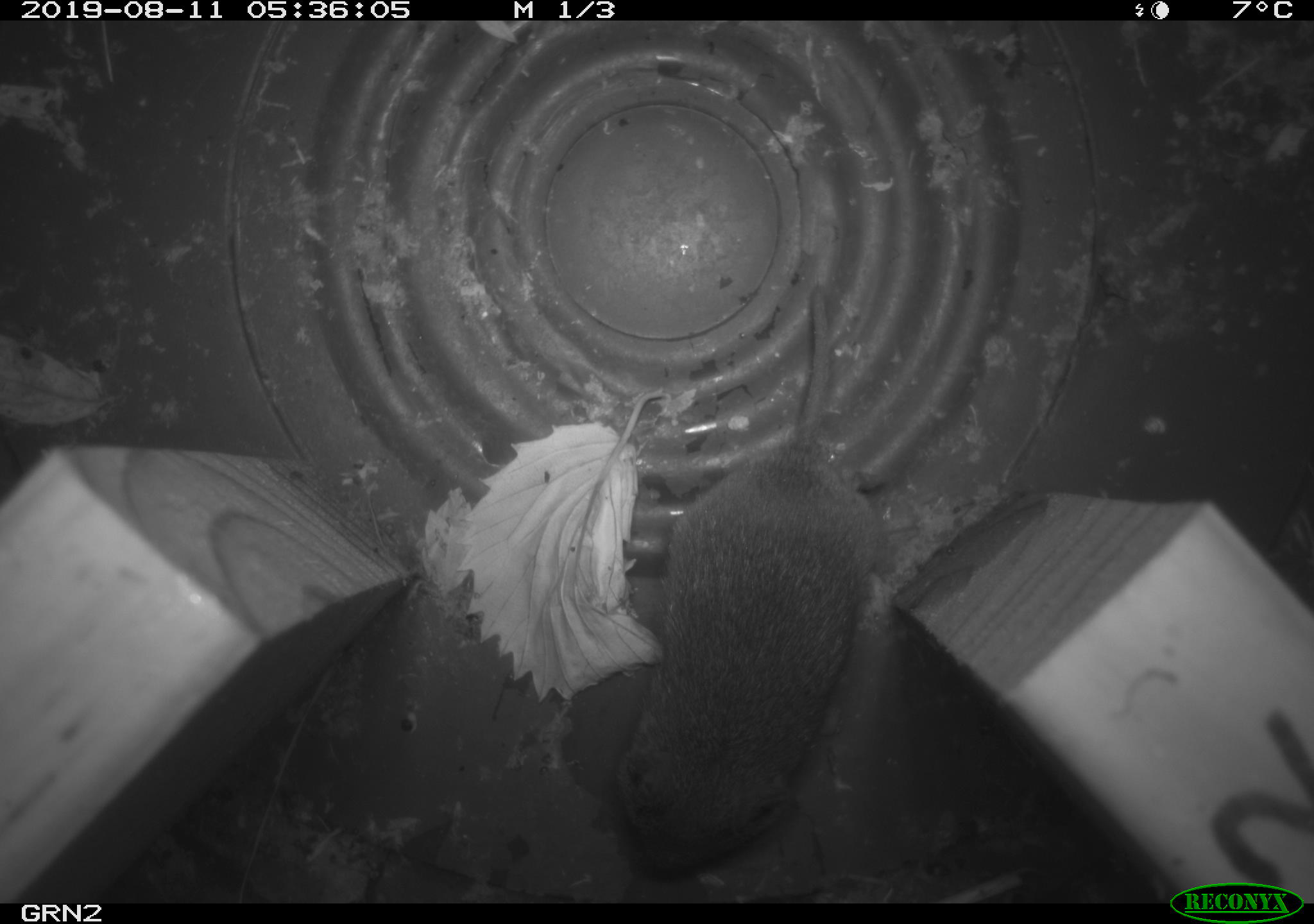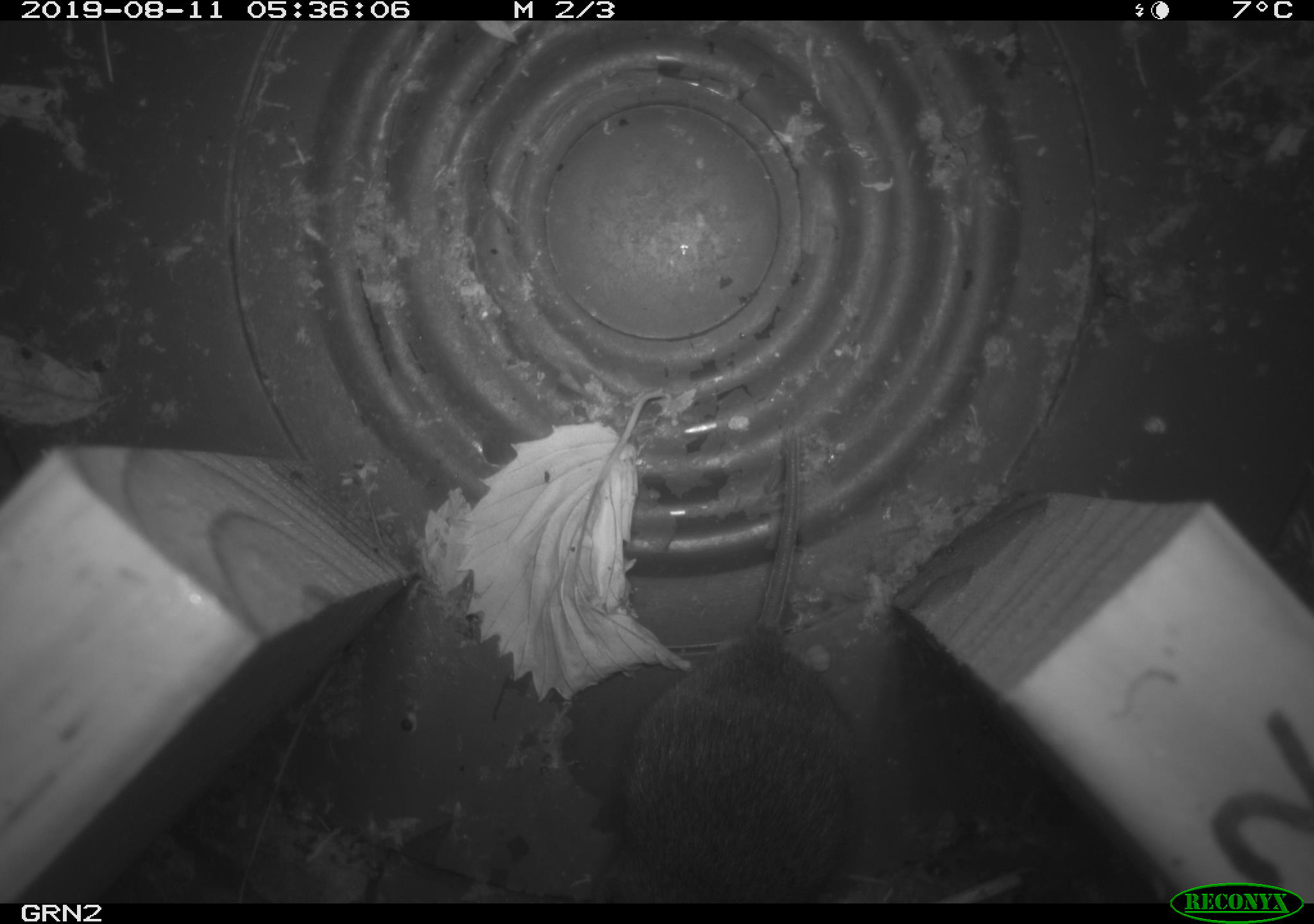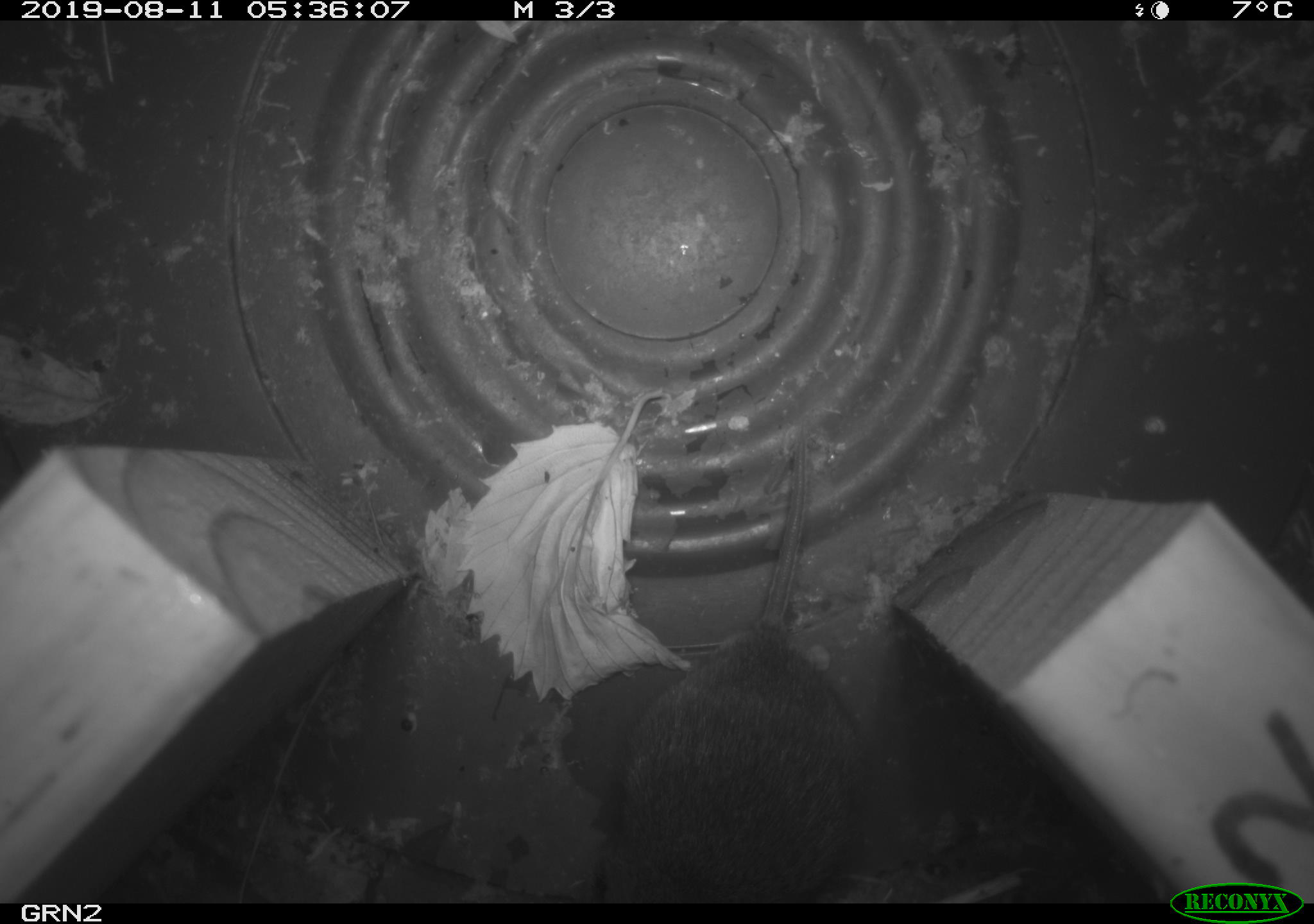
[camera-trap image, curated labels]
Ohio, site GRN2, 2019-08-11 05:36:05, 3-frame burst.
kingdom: Animalia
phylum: Chordata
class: Mammalia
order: Rodentia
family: Cricetidae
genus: Microtus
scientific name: Microtus pennsylvanicus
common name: meadow vole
Meadow vole (Microtus pennsylvanicus).